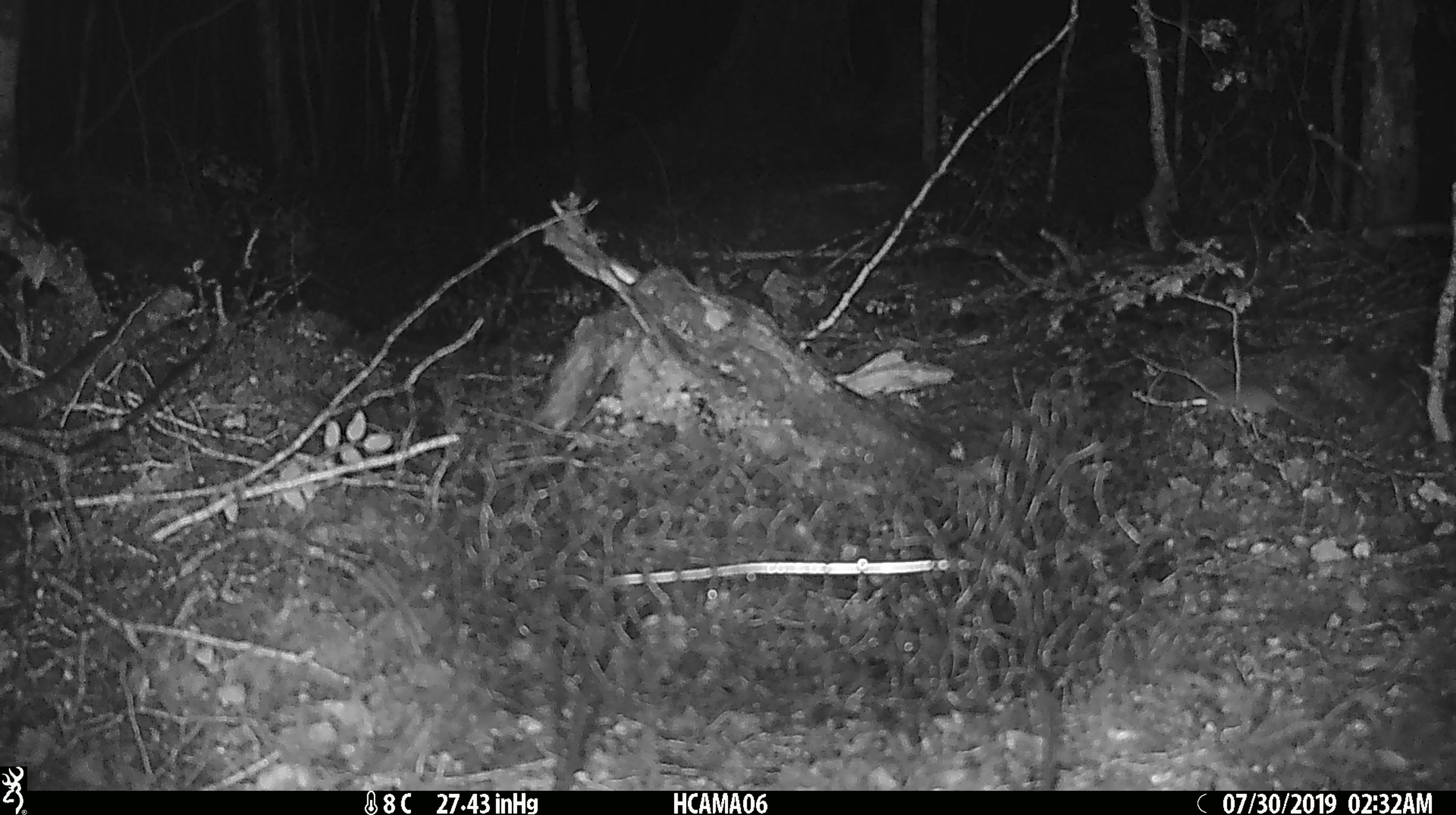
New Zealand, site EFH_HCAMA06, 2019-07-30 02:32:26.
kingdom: Animalia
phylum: Chordata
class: Mammalia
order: Rodentia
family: Muridae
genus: Mus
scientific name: Mus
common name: mouse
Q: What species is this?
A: Mouse (Mus).